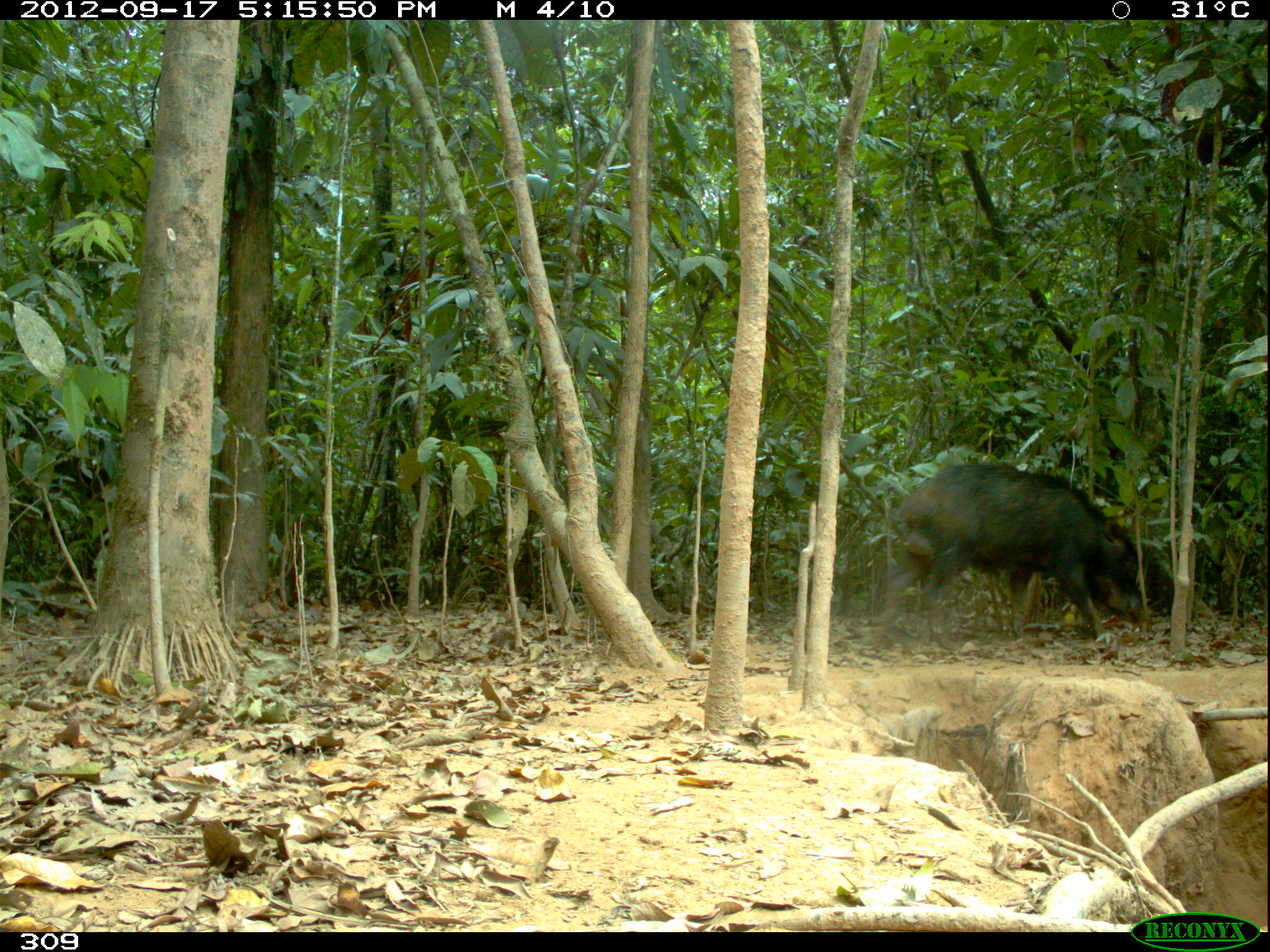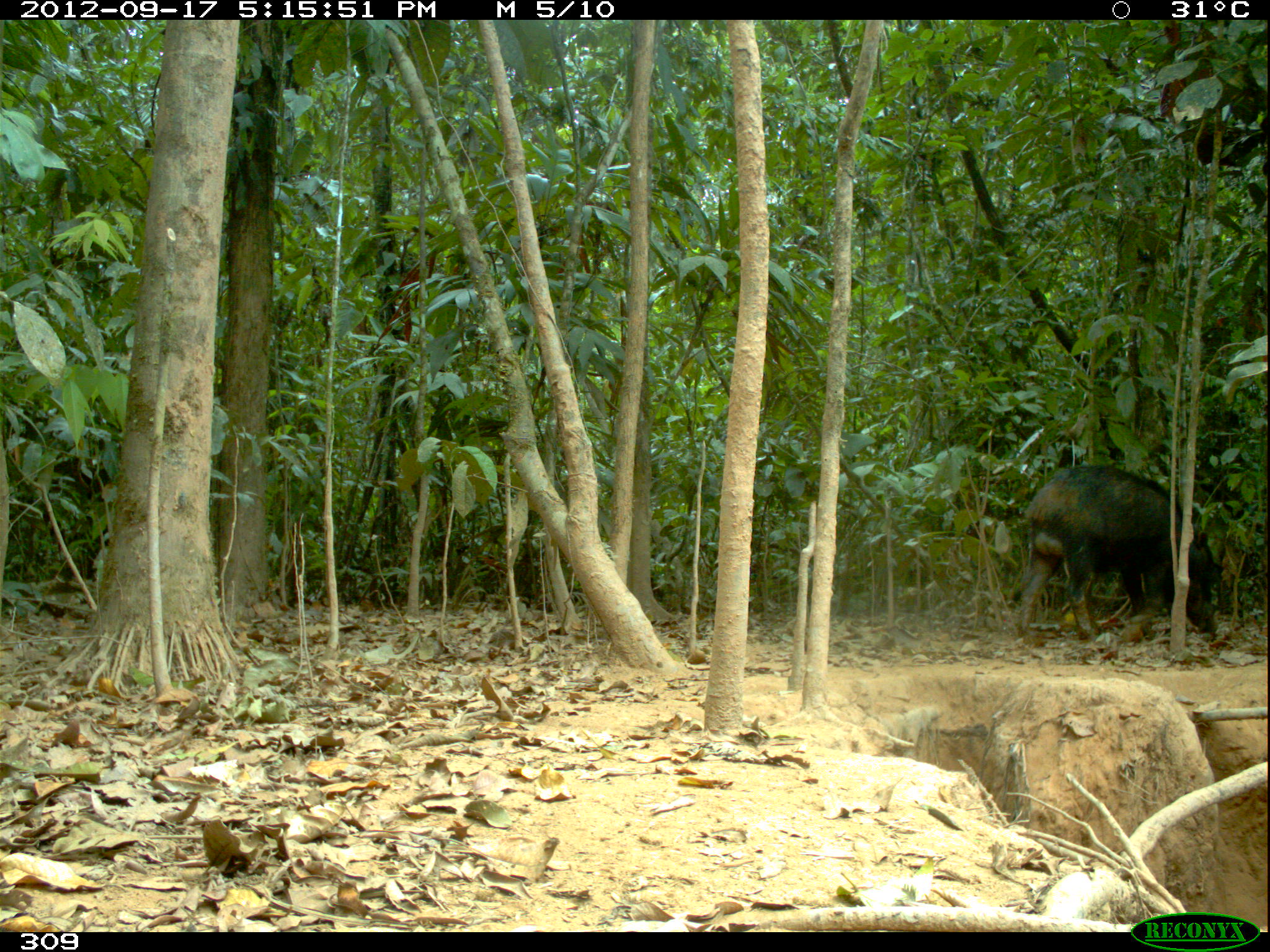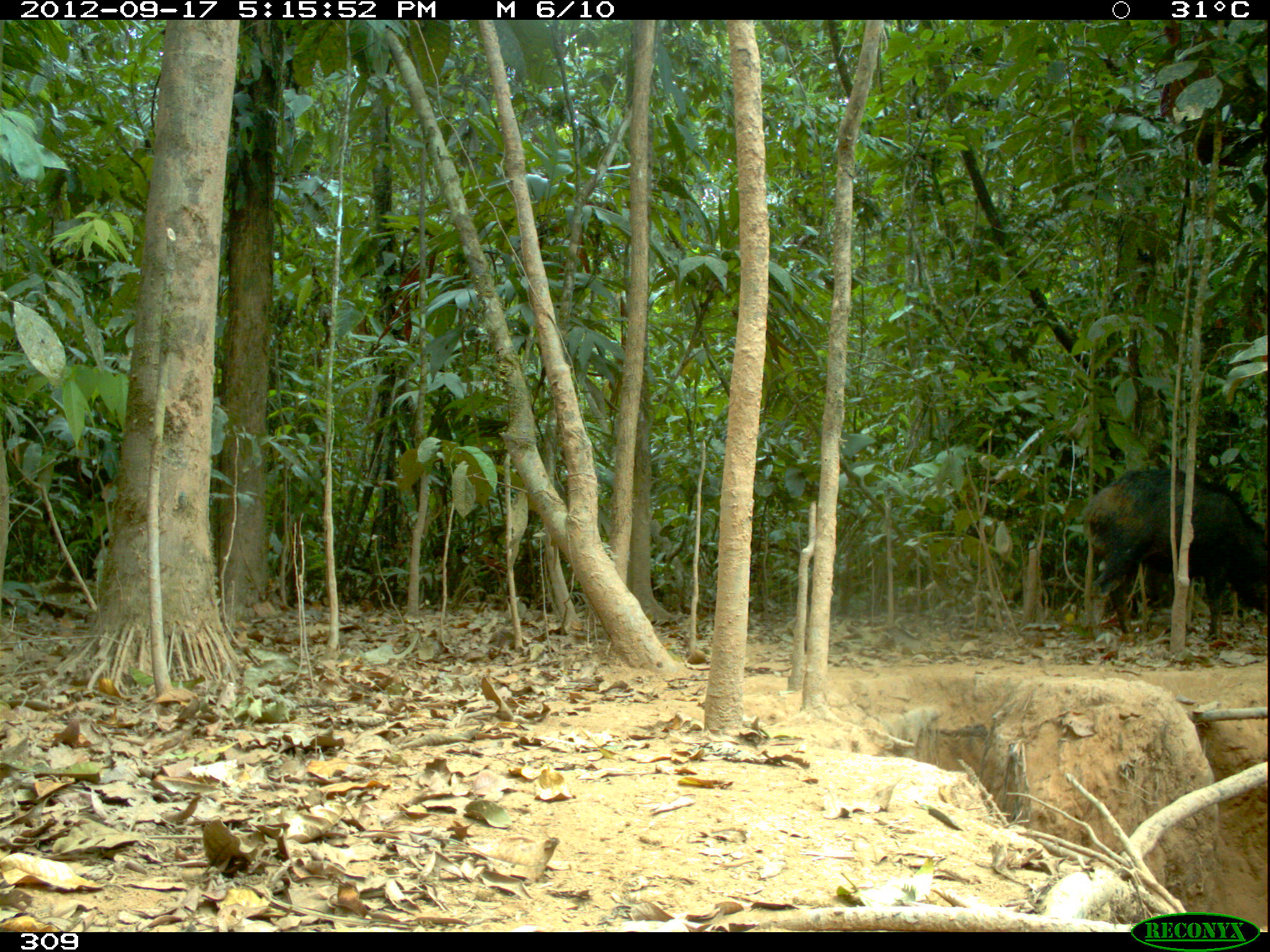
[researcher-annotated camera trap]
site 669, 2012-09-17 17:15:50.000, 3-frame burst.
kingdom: Animalia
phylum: Chordata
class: Mammalia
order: Artiodactyla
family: Tayassuidae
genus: Tayassu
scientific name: Tayassu pecari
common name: white-lipped peccary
Tayassu pecari (white-lipped peccary).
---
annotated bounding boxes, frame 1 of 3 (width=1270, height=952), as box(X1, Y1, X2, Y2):
tayassu pecari: box(875, 460, 1174, 640)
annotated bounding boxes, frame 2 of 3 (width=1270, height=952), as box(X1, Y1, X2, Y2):
tayassu pecari: box(1017, 464, 1224, 639)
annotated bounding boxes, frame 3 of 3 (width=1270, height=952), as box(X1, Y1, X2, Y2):
tayassu pecari: box(1079, 471, 1266, 642)